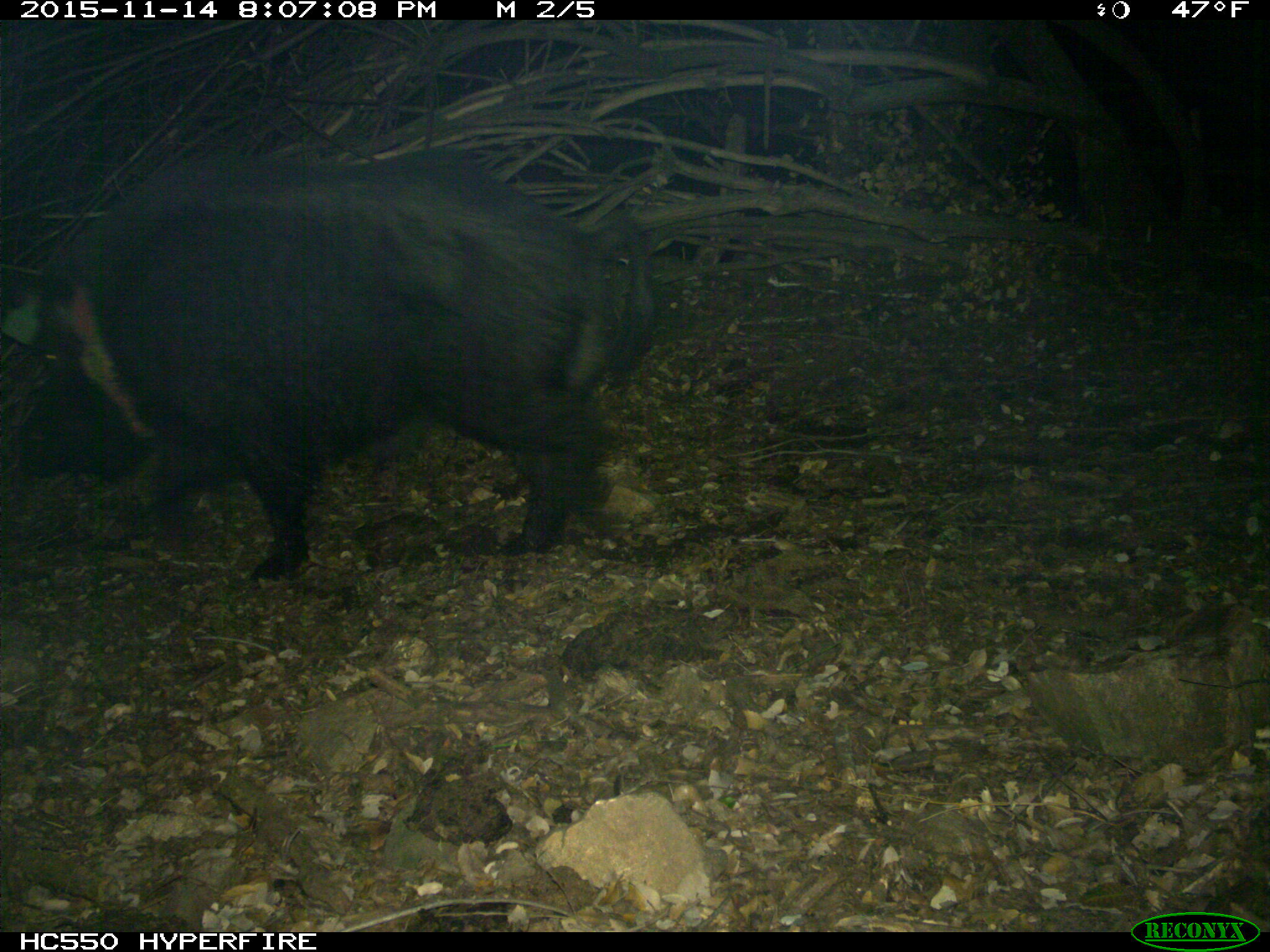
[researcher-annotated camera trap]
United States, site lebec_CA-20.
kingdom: Animalia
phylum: Chordata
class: Mammalia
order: Artiodactyla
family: Suidae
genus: Sus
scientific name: Sus scrofa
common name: wild boar